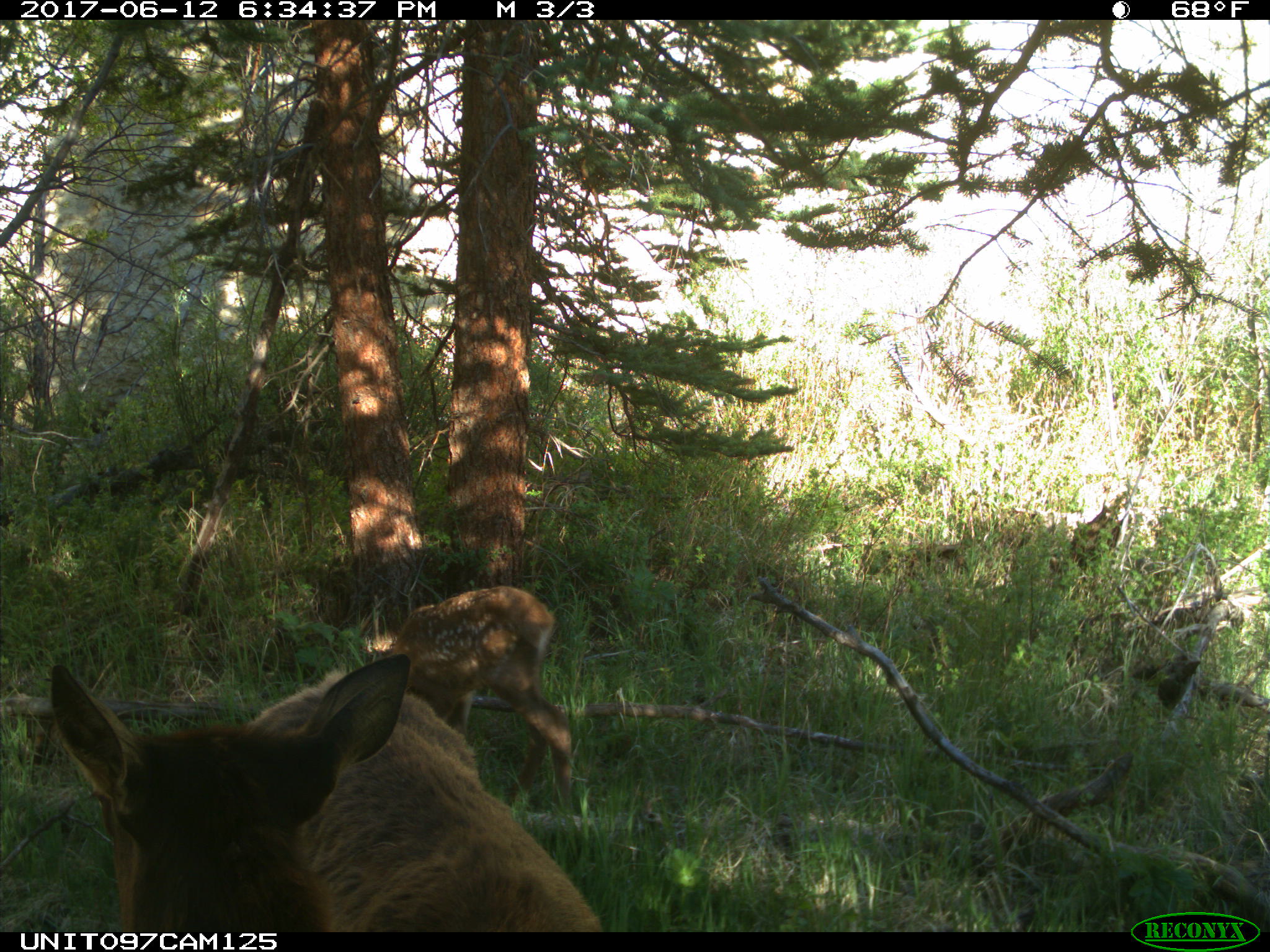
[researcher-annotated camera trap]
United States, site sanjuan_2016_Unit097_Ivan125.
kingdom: Animalia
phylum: Chordata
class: Mammalia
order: Artiodactyla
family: Cervidae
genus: Cervus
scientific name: Cervus elaphus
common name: red deer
Cervus elaphus (red deer).